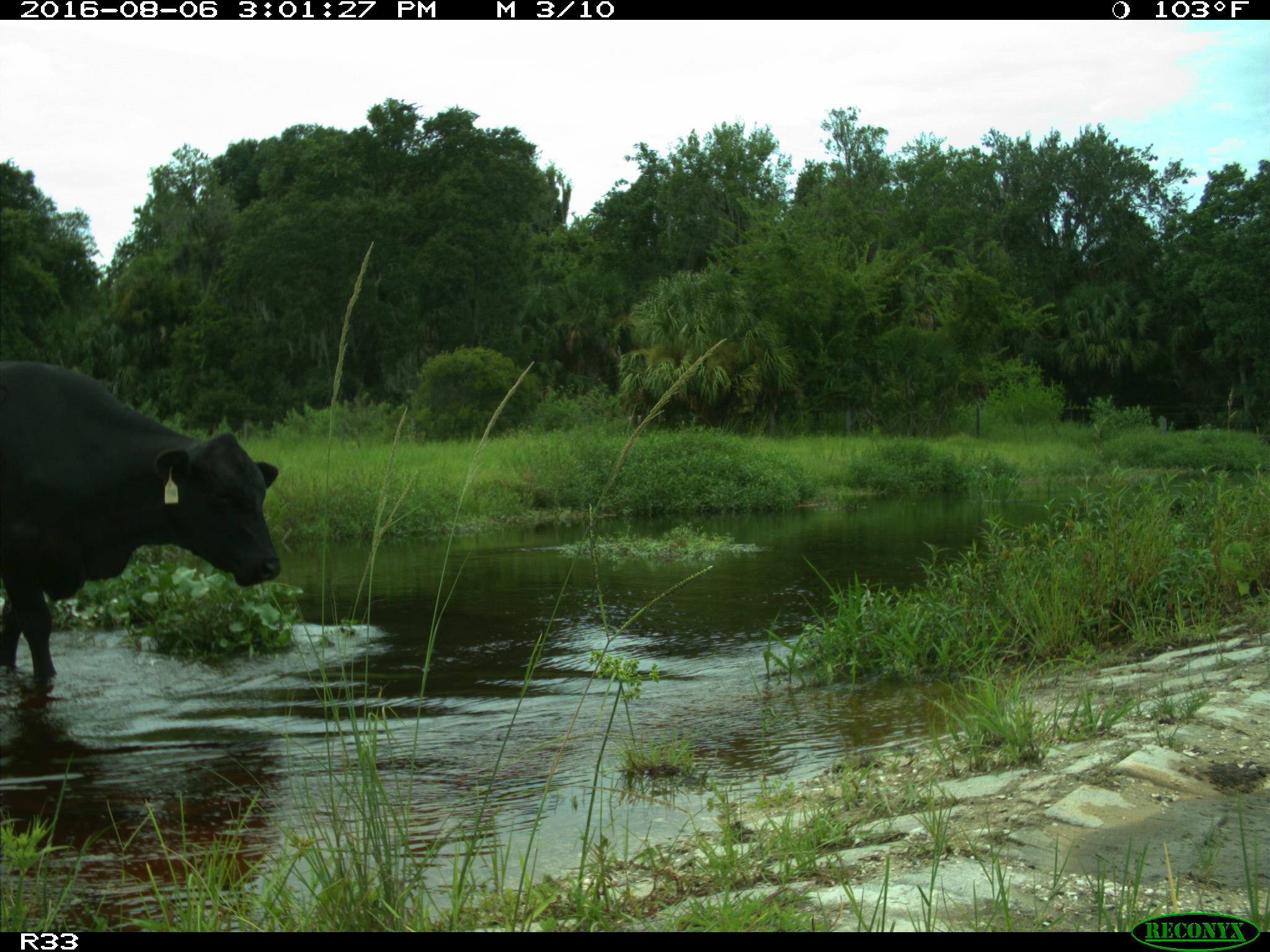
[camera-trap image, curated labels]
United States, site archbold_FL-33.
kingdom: Animalia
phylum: Chordata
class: Mammalia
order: Artiodactyla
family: Bovidae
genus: Bos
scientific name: Bos taurus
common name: domestic cow